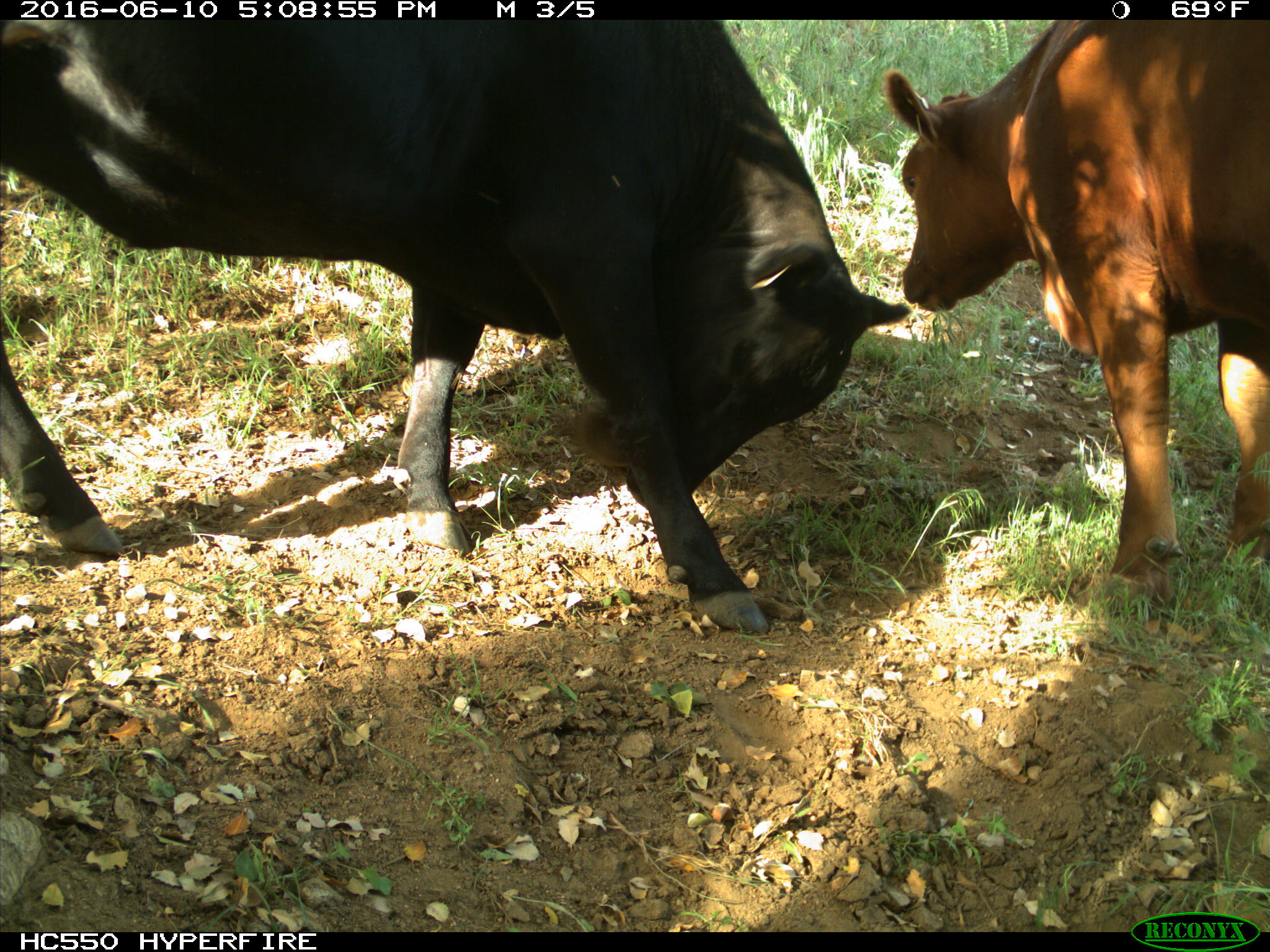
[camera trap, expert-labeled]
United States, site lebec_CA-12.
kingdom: Animalia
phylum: Chordata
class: Mammalia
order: Artiodactyla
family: Bovidae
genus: Bos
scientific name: Bos taurus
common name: domestic cow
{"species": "Bos taurus (domestic cow)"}